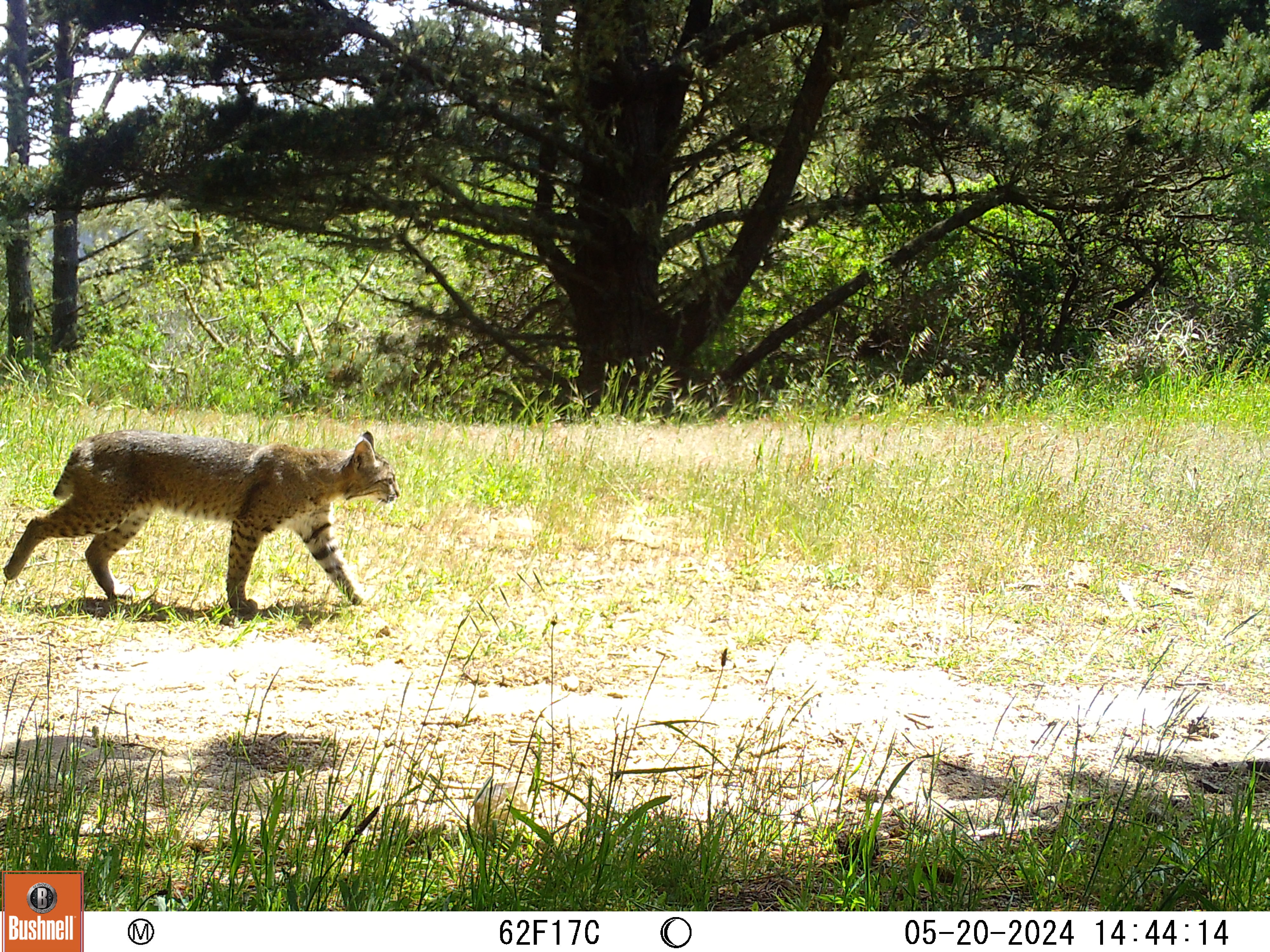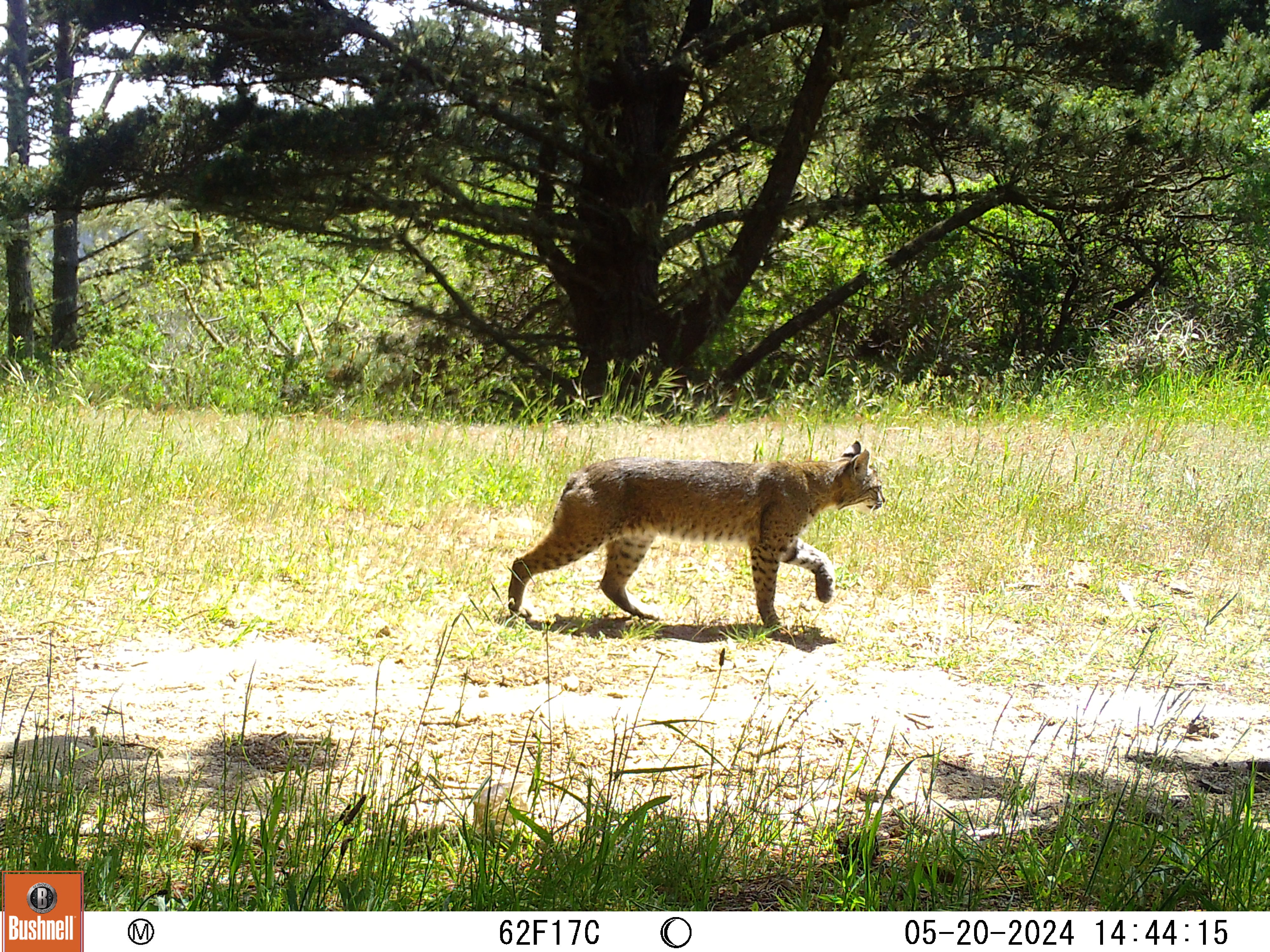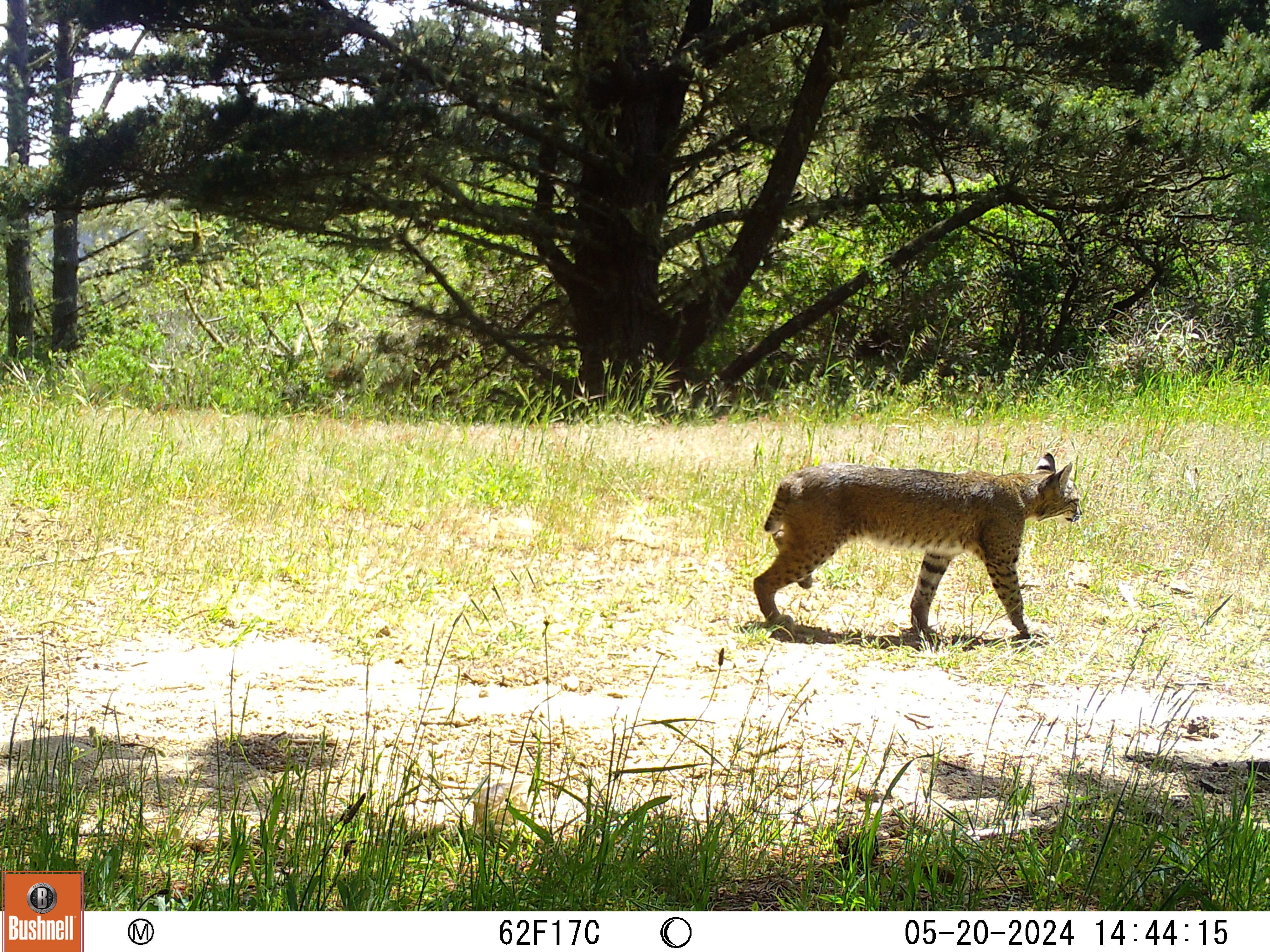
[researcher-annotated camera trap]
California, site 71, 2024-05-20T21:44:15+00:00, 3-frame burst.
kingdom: Animalia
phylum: Chordata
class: Mammalia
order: Carnivora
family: Felidae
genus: Lynx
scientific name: Lynx rufus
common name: bobcat